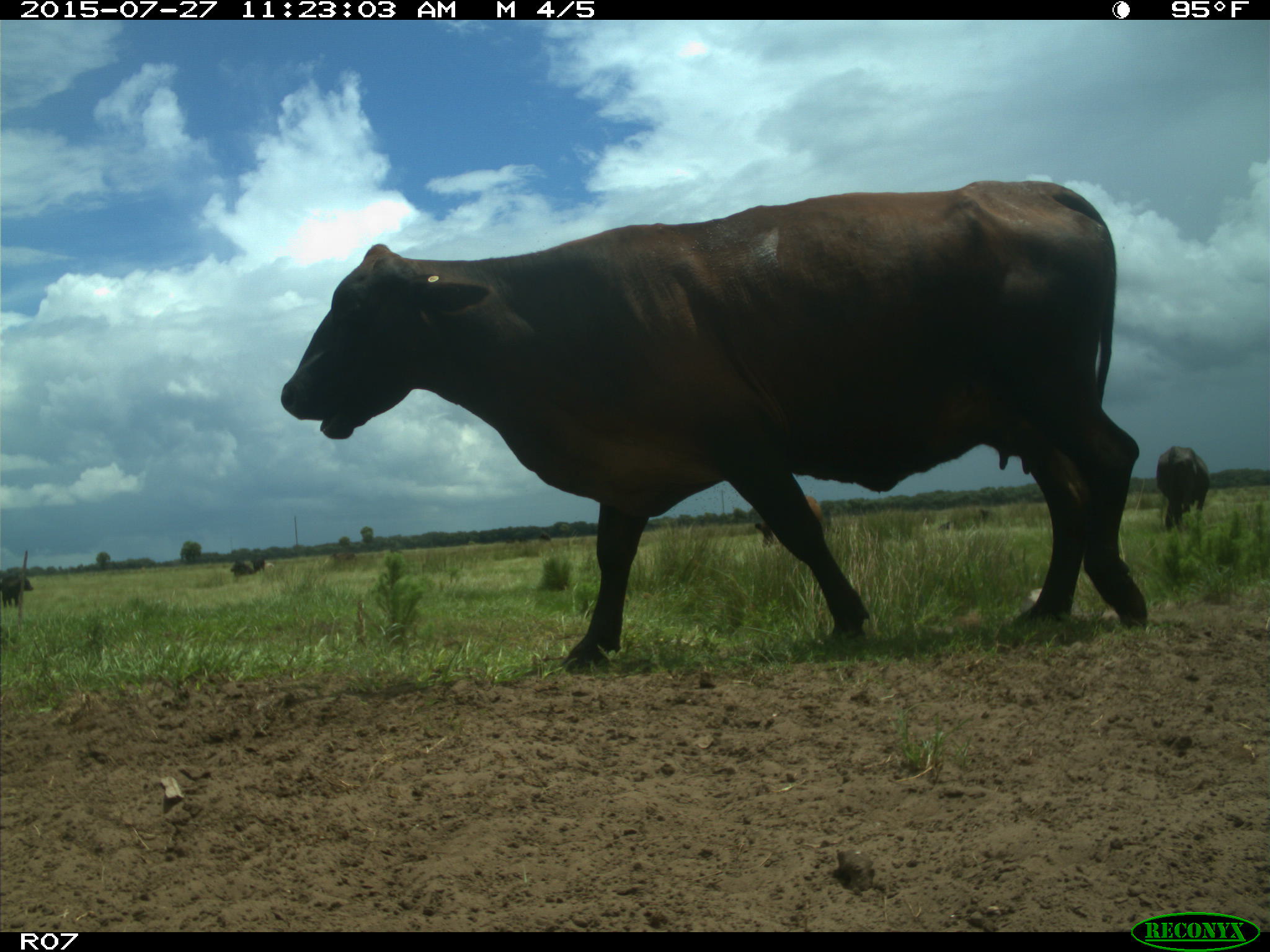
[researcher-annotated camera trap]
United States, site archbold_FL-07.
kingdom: Animalia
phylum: Chordata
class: Mammalia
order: Artiodactyla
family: Bovidae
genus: Bos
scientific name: Bos taurus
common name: domestic cow